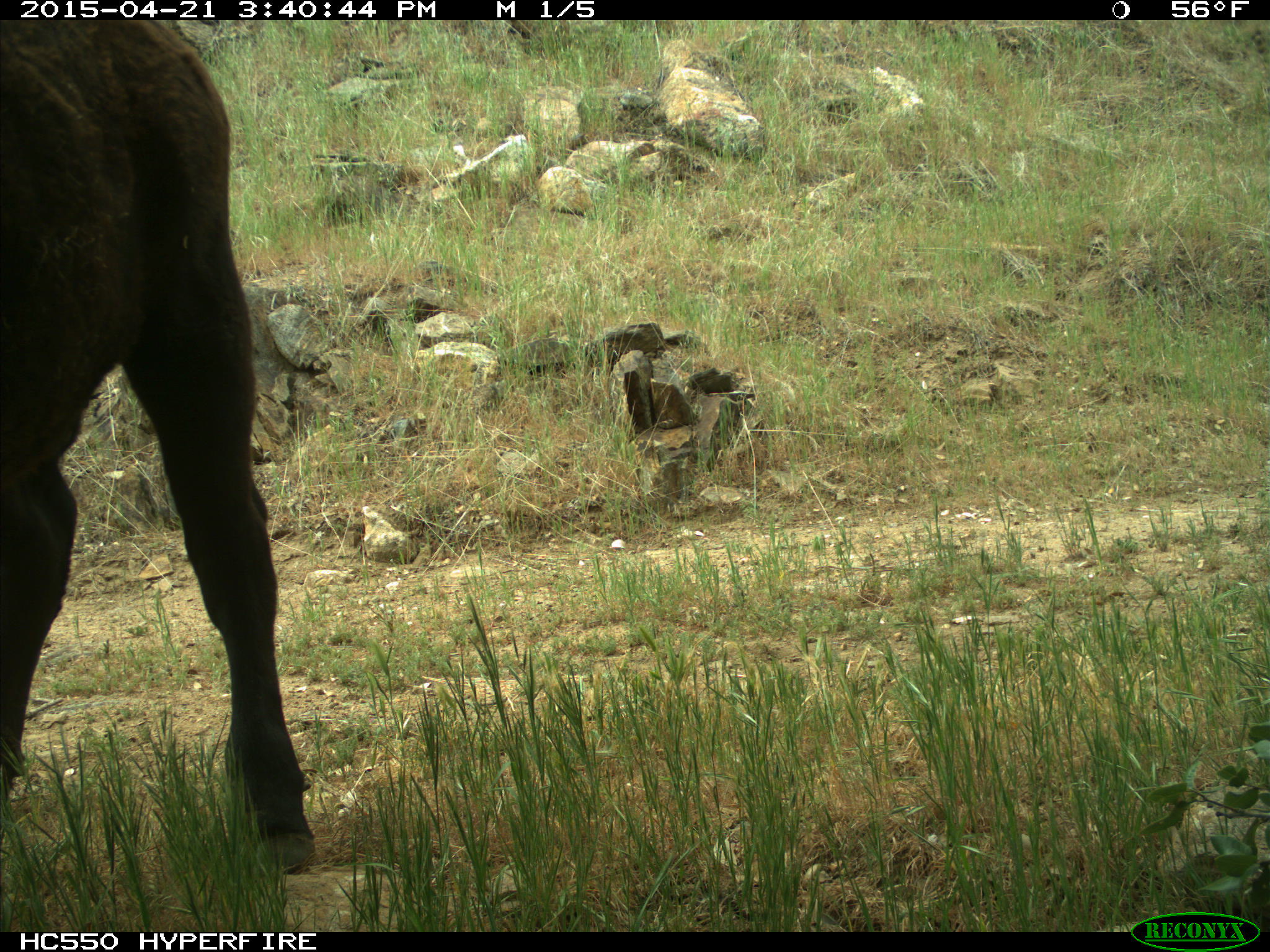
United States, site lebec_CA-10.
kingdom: Animalia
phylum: Chordata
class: Mammalia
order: Artiodactyla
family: Bovidae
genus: Bos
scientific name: Bos taurus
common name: domestic cow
Bos taurus (domestic cow).